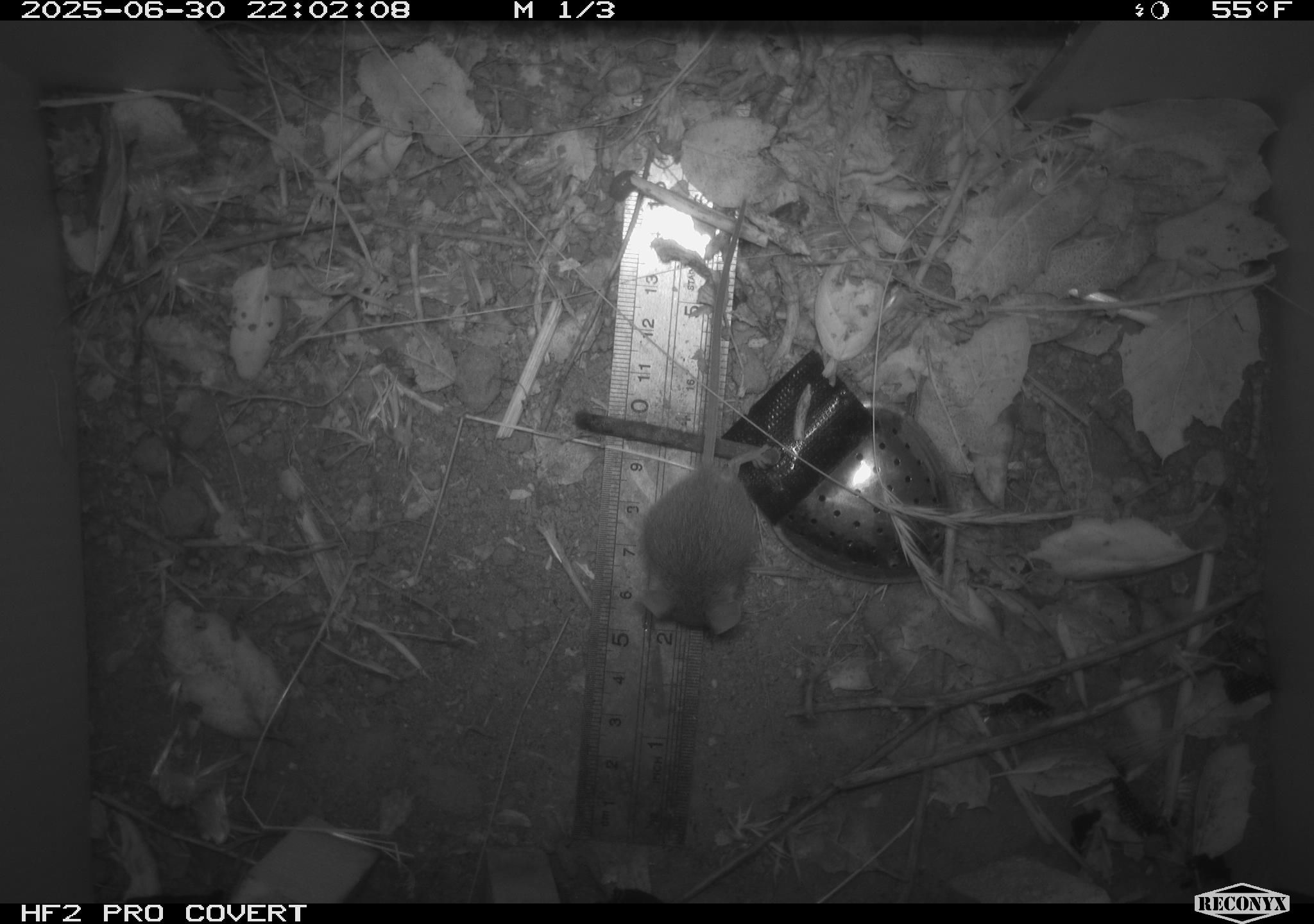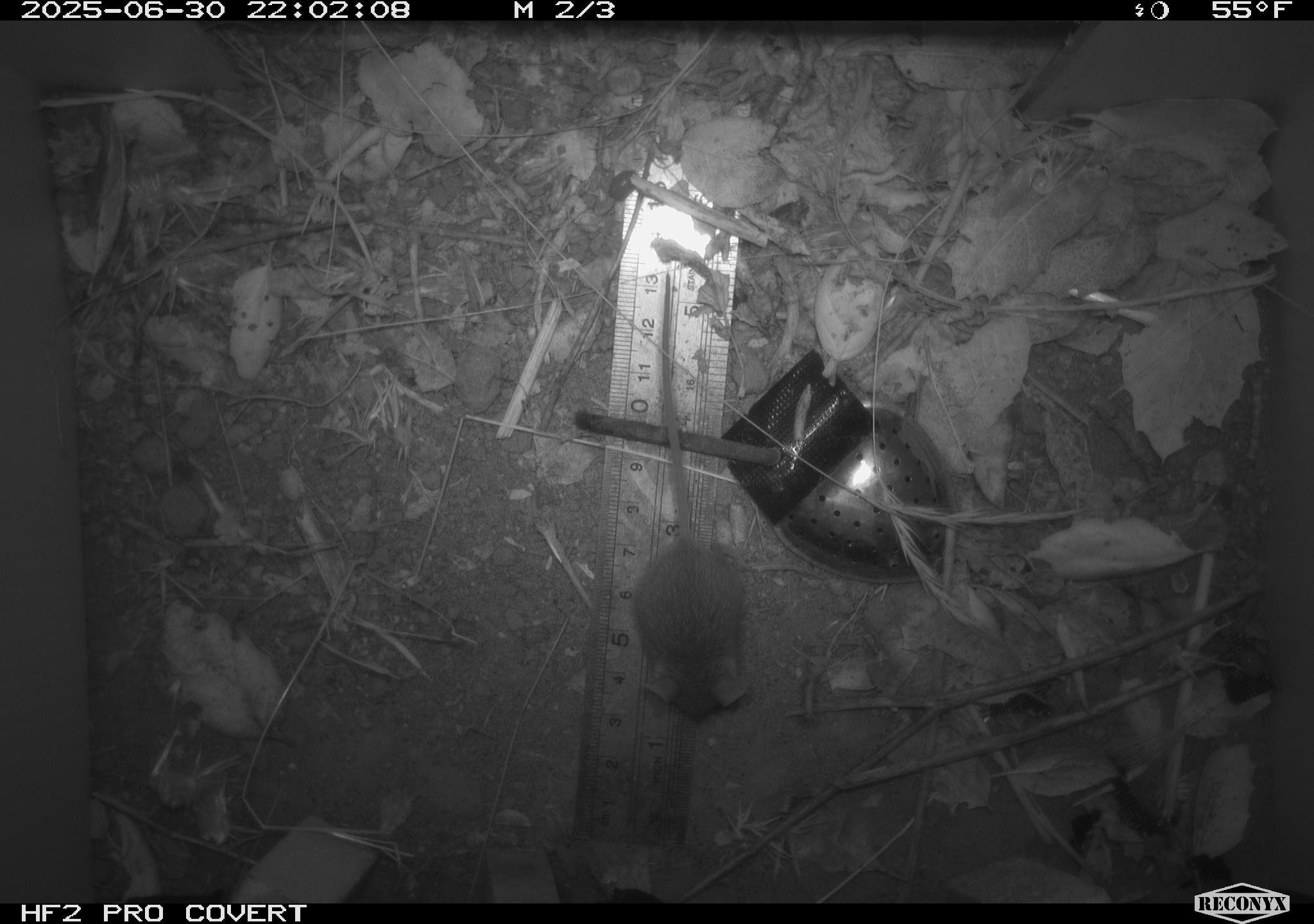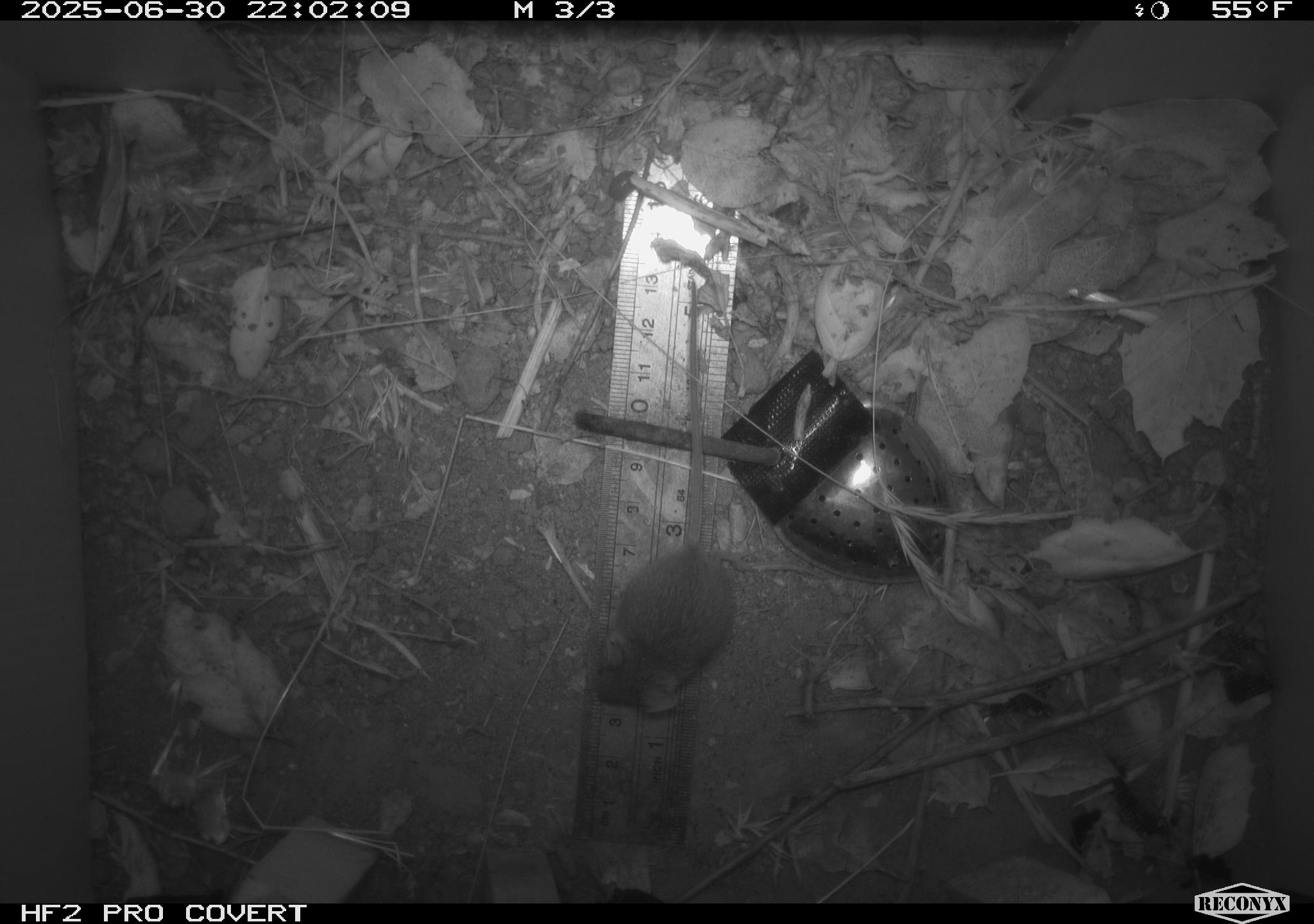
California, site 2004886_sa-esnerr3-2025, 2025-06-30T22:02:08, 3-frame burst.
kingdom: Animalia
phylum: Chordata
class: Mammalia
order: Rodentia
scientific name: Rodentia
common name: rodent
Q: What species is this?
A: Rodent (Rodentia).